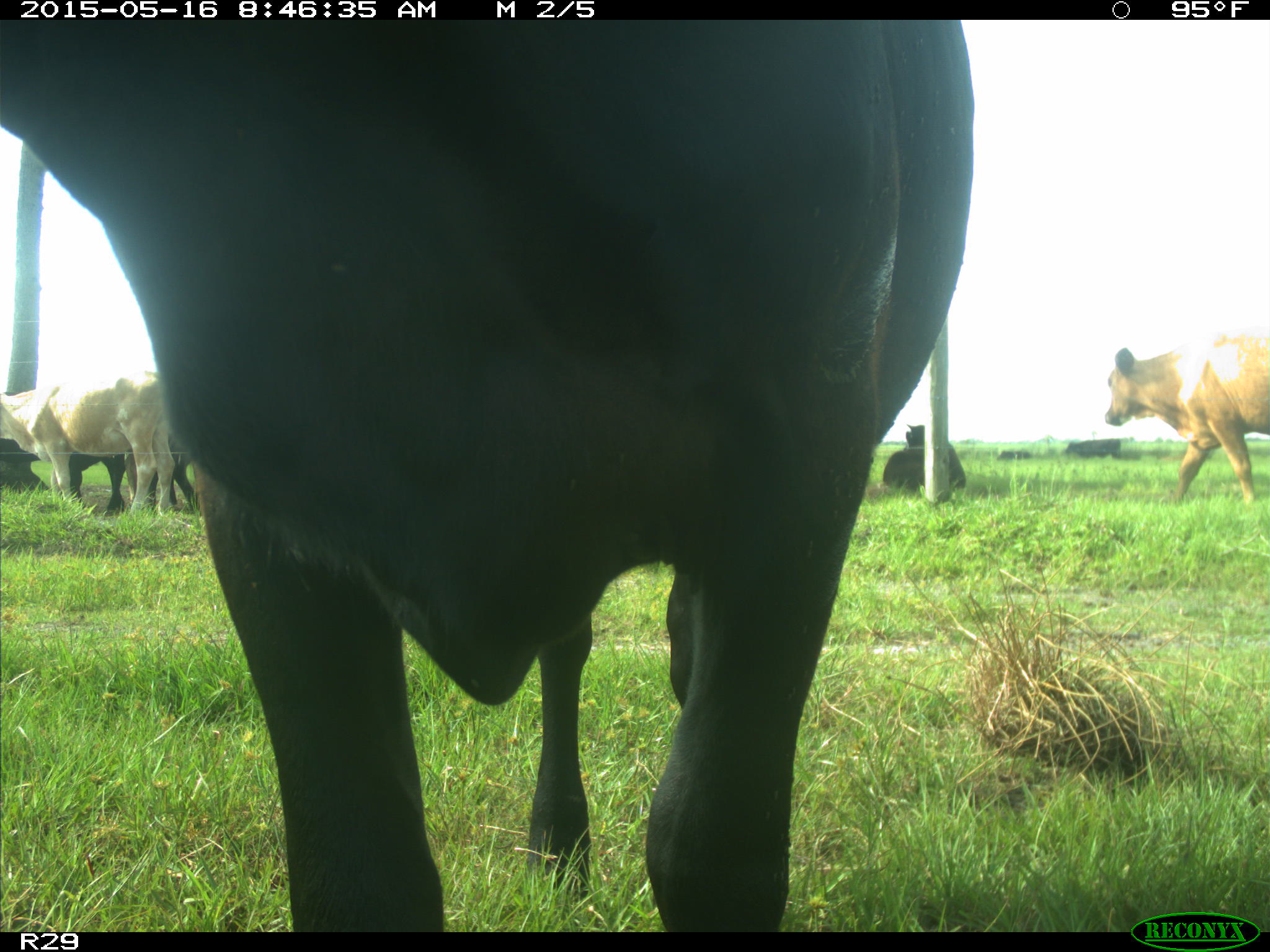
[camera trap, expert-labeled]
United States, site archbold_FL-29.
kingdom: Animalia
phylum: Chordata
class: Mammalia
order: Artiodactyla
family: Bovidae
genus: Bos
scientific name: Bos taurus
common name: domestic cow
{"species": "Bos taurus (domestic cow)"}